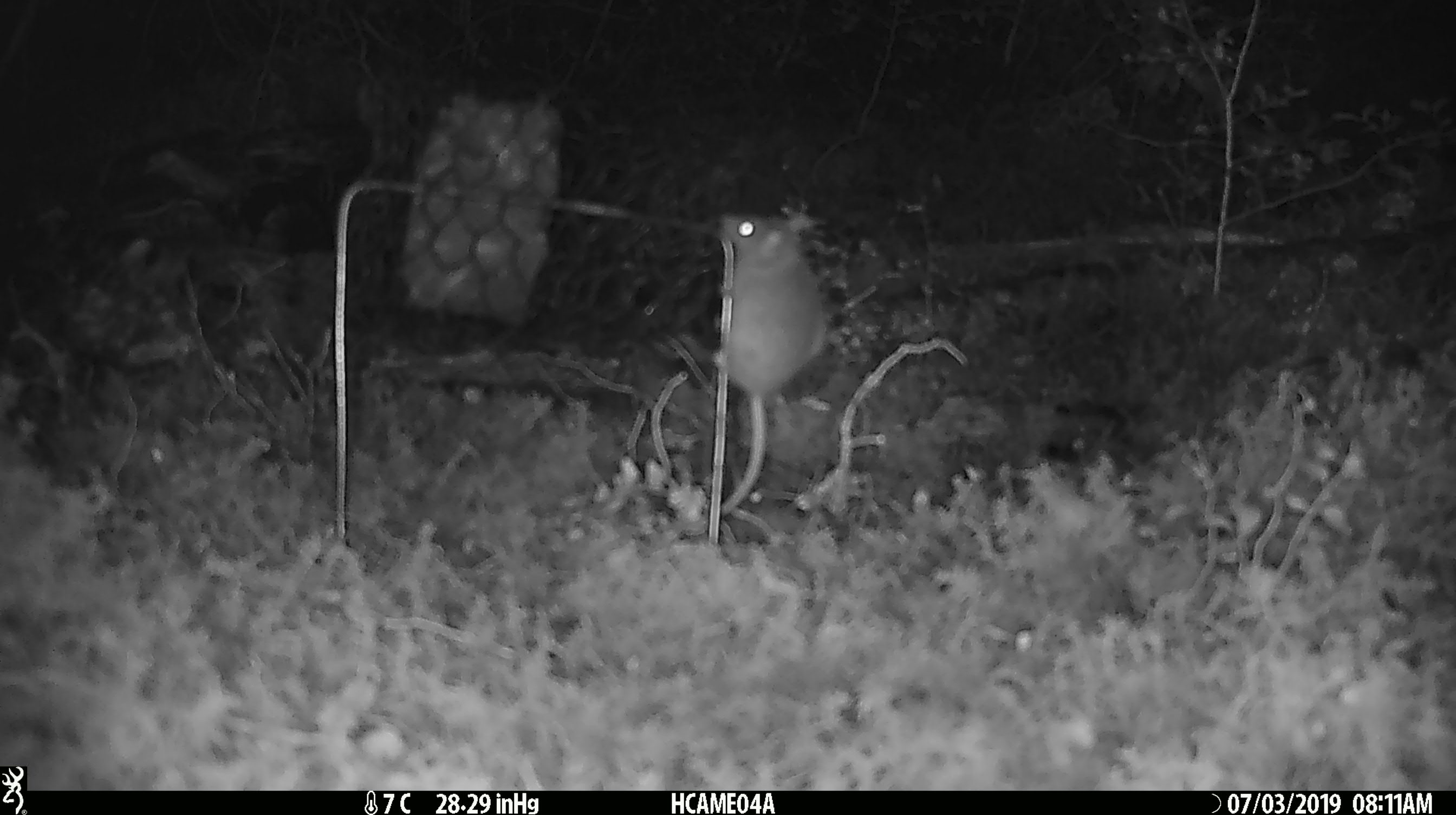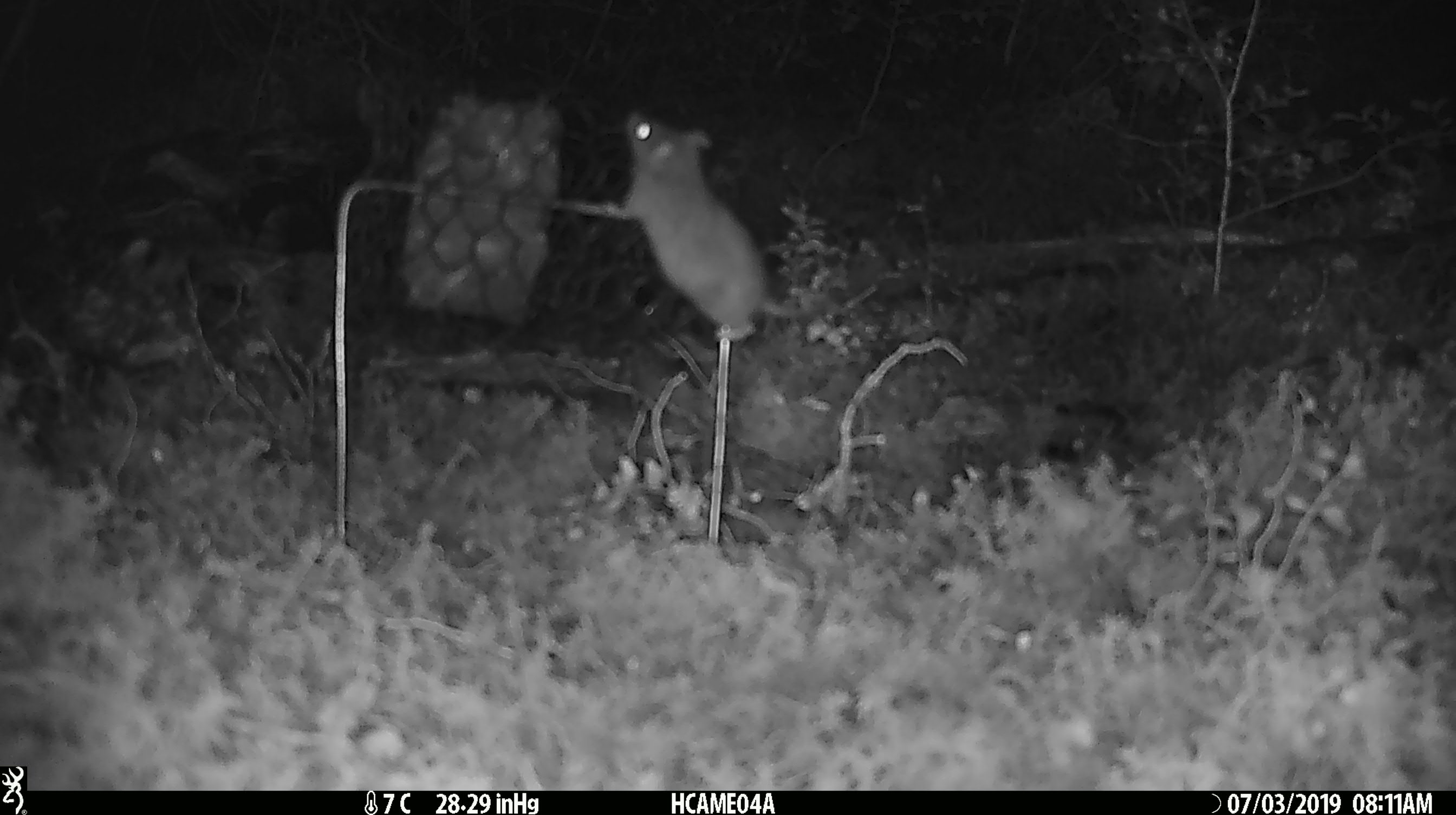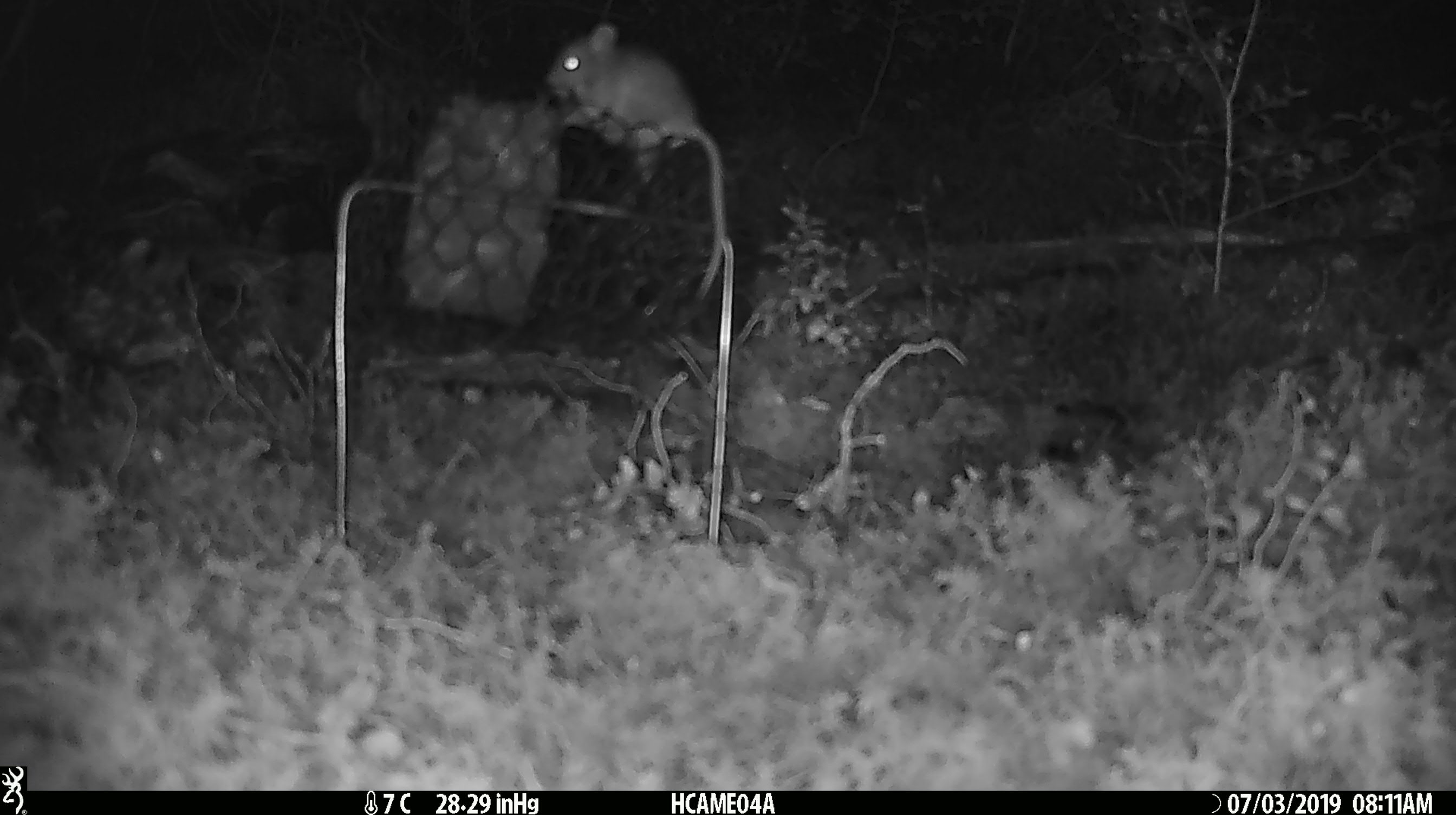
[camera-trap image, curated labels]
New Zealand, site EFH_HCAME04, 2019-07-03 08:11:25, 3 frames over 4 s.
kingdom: Animalia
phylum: Chordata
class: Mammalia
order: Rodentia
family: Muridae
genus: Mus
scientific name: Mus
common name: mouse